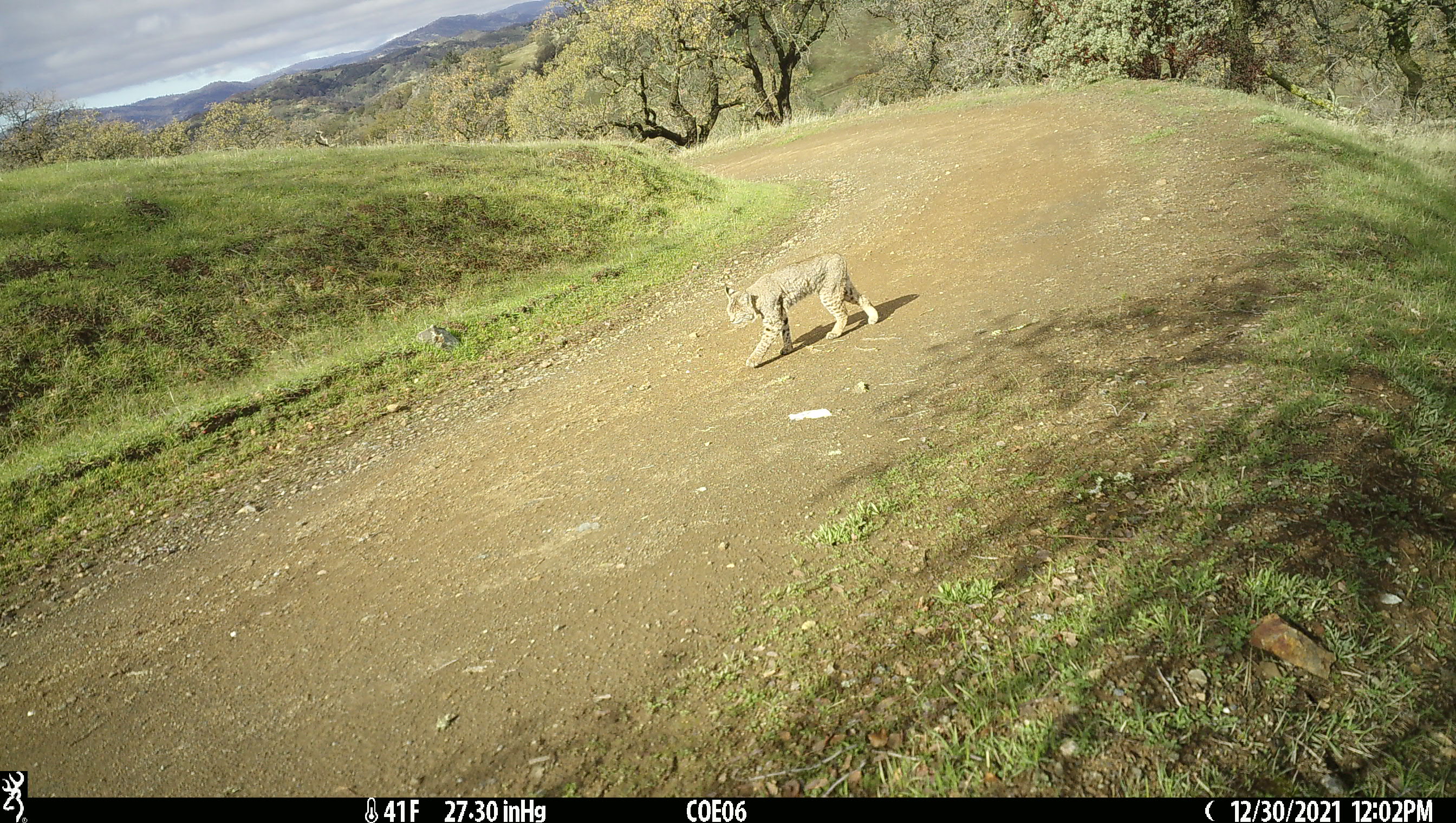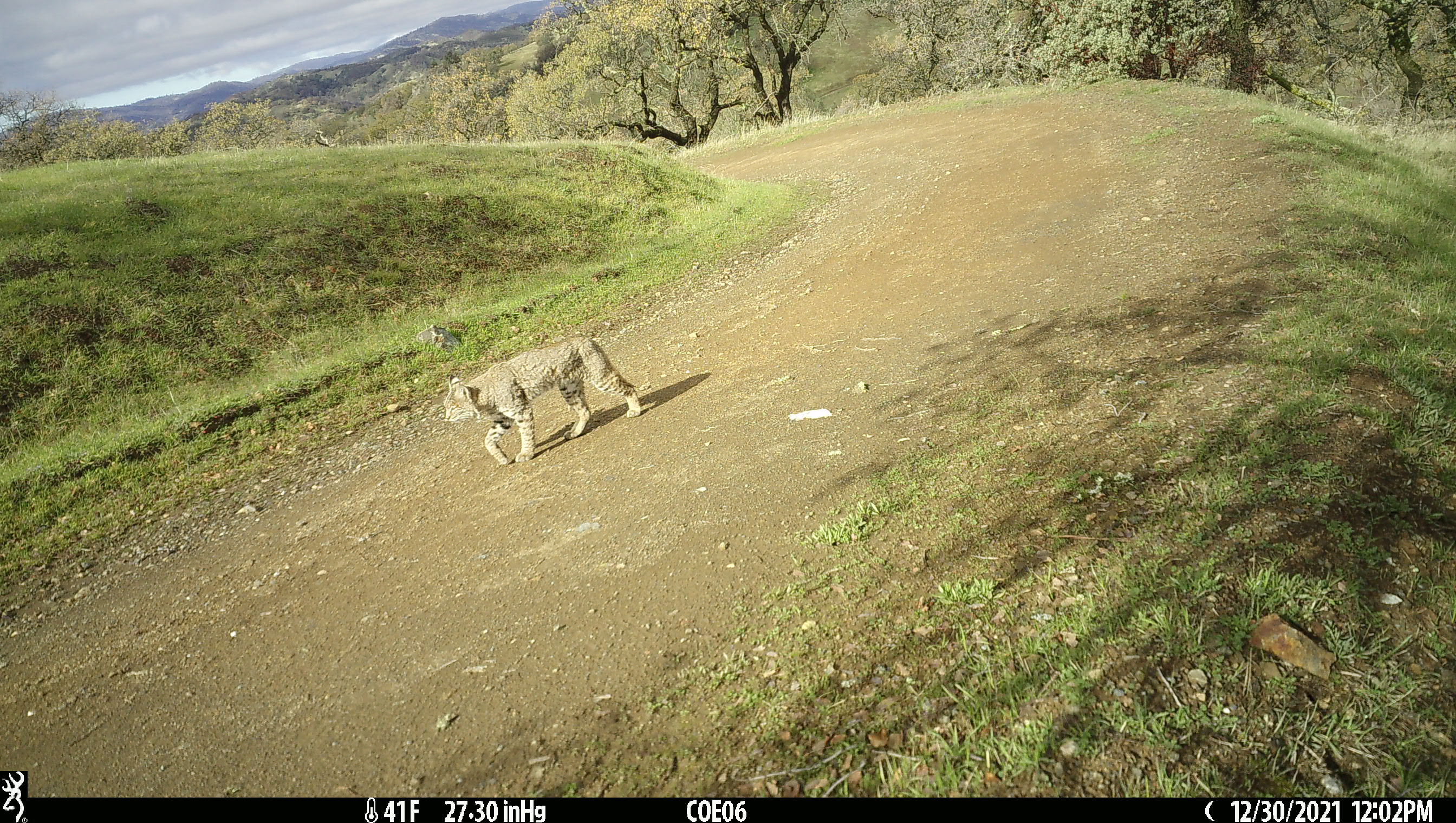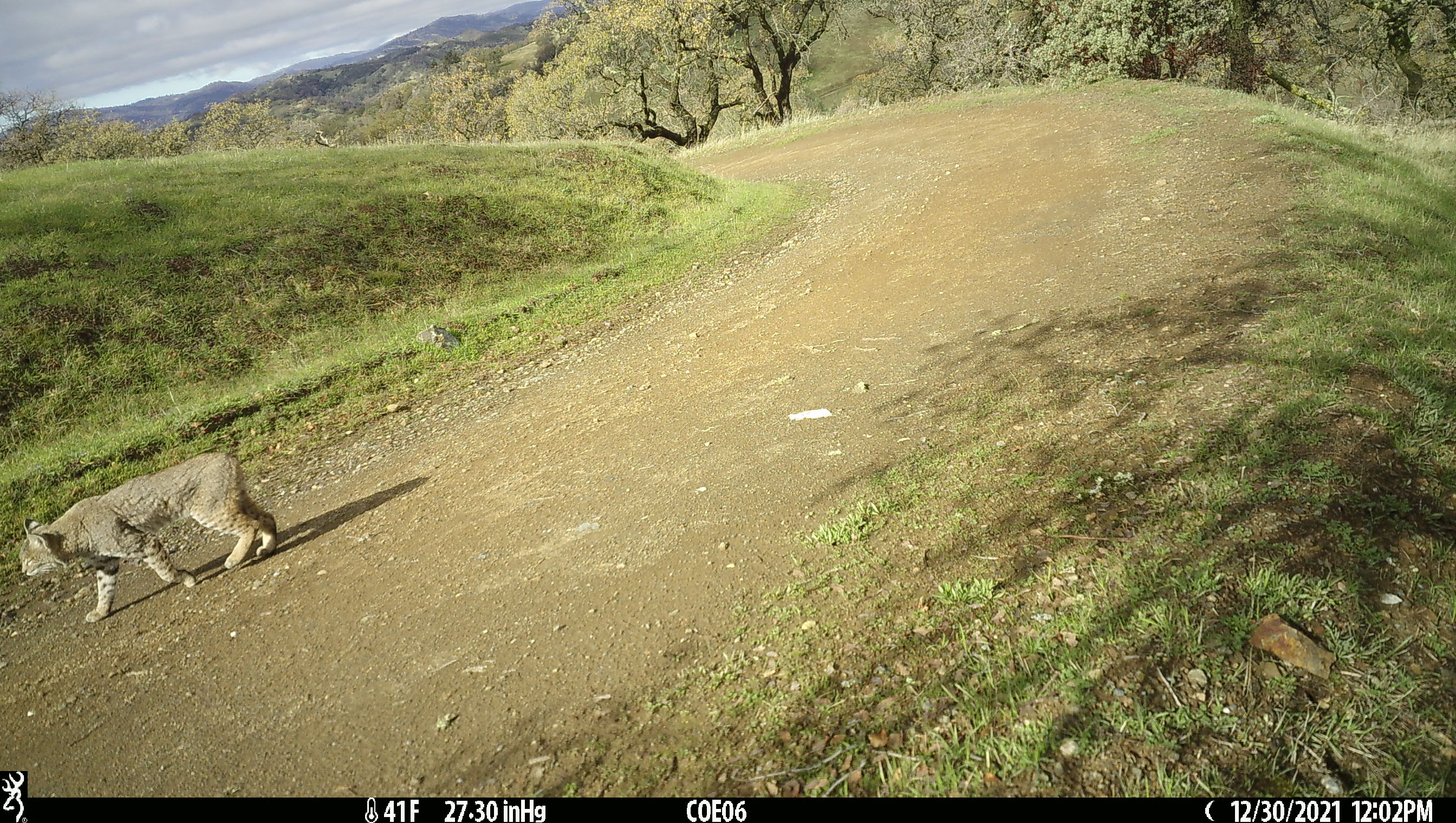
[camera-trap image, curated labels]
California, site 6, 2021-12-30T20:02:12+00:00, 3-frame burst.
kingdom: Animalia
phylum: Chordata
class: Mammalia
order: Carnivora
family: Felidae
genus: Lynx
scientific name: Lynx rufus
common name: bobcat